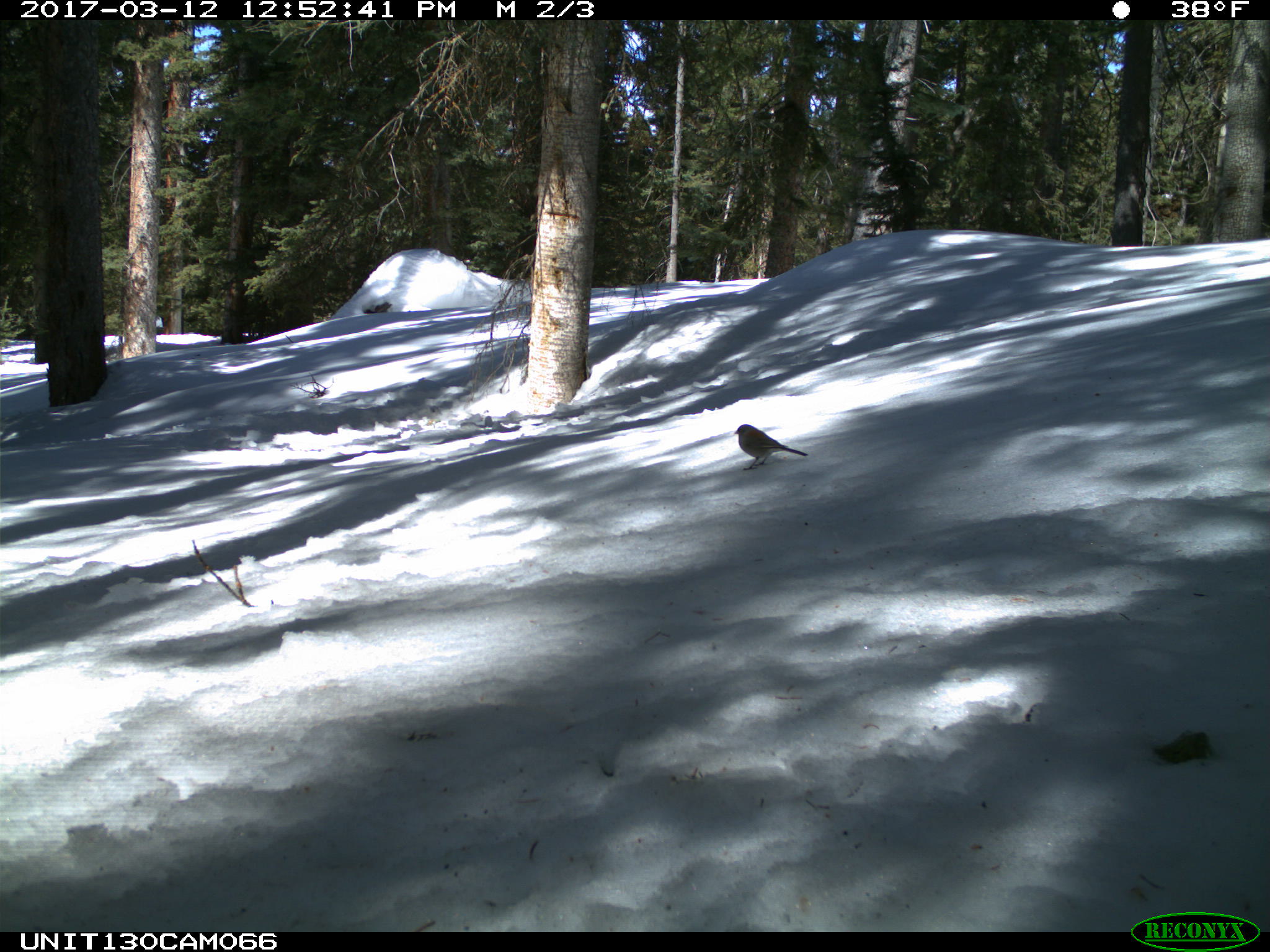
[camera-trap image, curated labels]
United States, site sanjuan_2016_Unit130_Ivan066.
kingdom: Animalia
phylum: Chordata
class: Aves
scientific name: Aves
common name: birds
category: unidentified bird